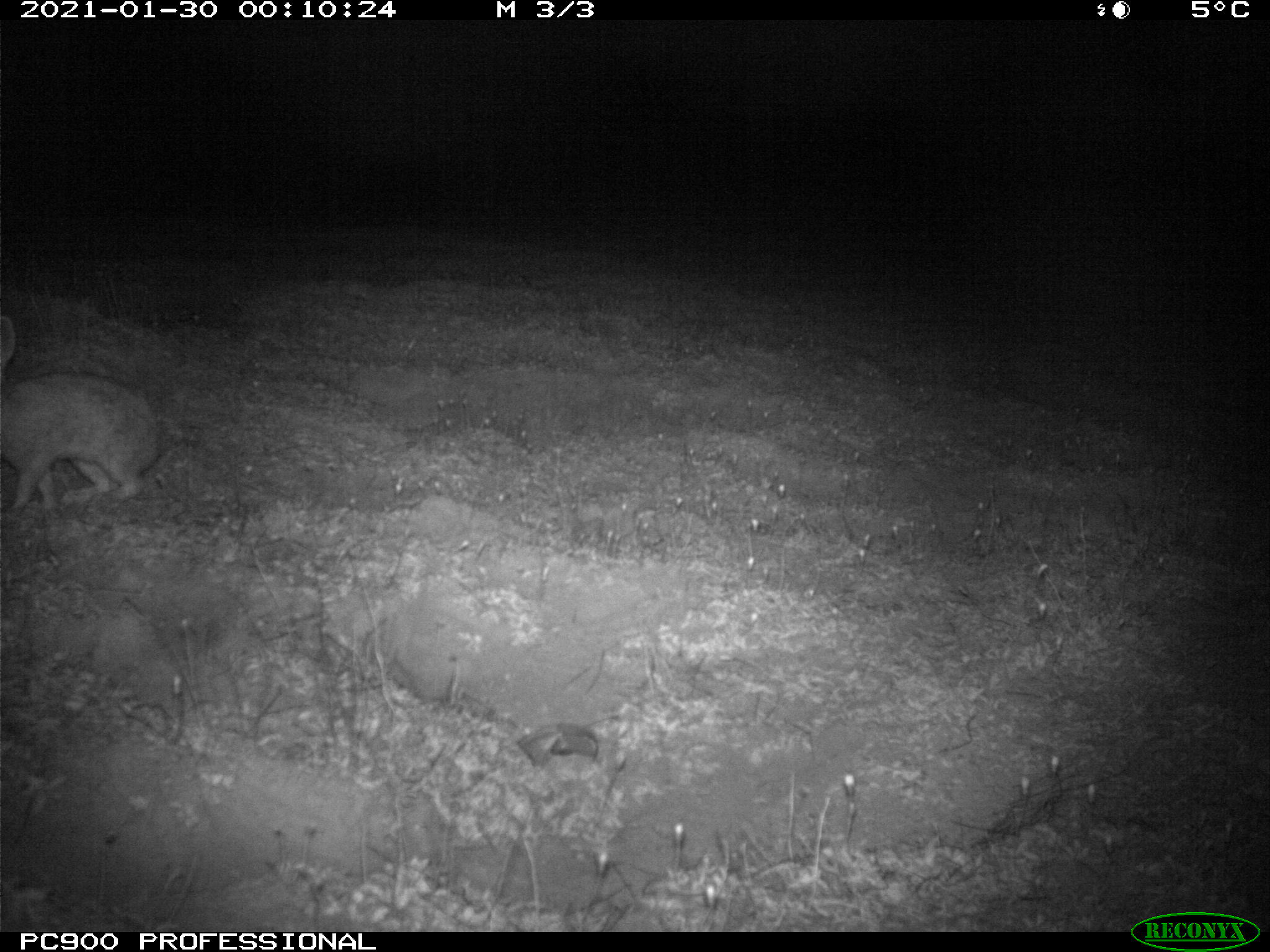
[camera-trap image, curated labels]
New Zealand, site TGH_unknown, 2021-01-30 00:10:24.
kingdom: Animalia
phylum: Chordata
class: Mammalia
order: Lagomorpha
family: Leporidae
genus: Oryctolagus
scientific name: Oryctolagus cuniculus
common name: european rabbit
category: rabbit